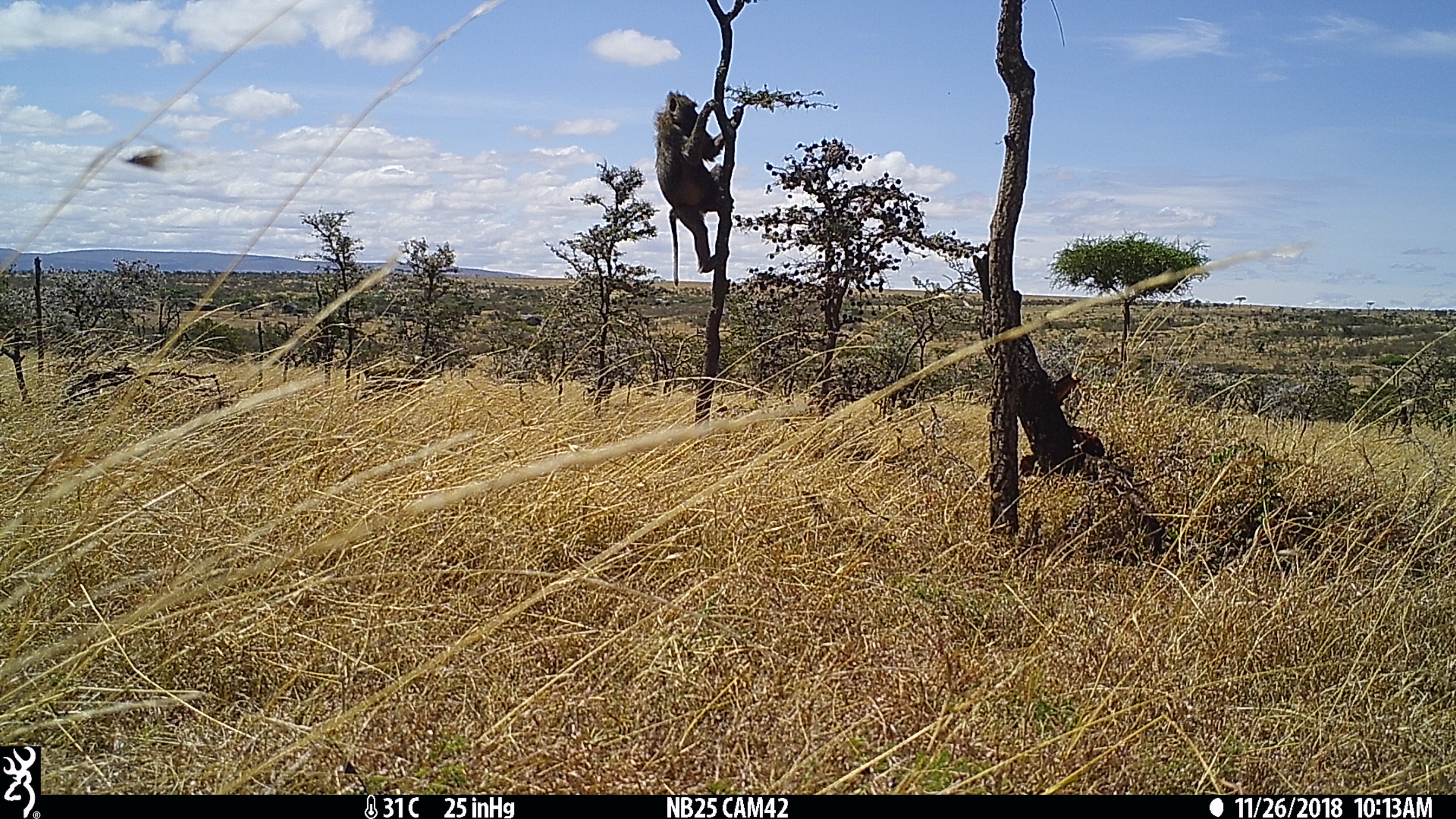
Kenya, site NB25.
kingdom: Animalia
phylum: Chordata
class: Mammalia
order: Primates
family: Cercopithecidae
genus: Papio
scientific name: Papio anubis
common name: olive baboon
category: baboon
Baboon (olive baboon) (Papio anubis).